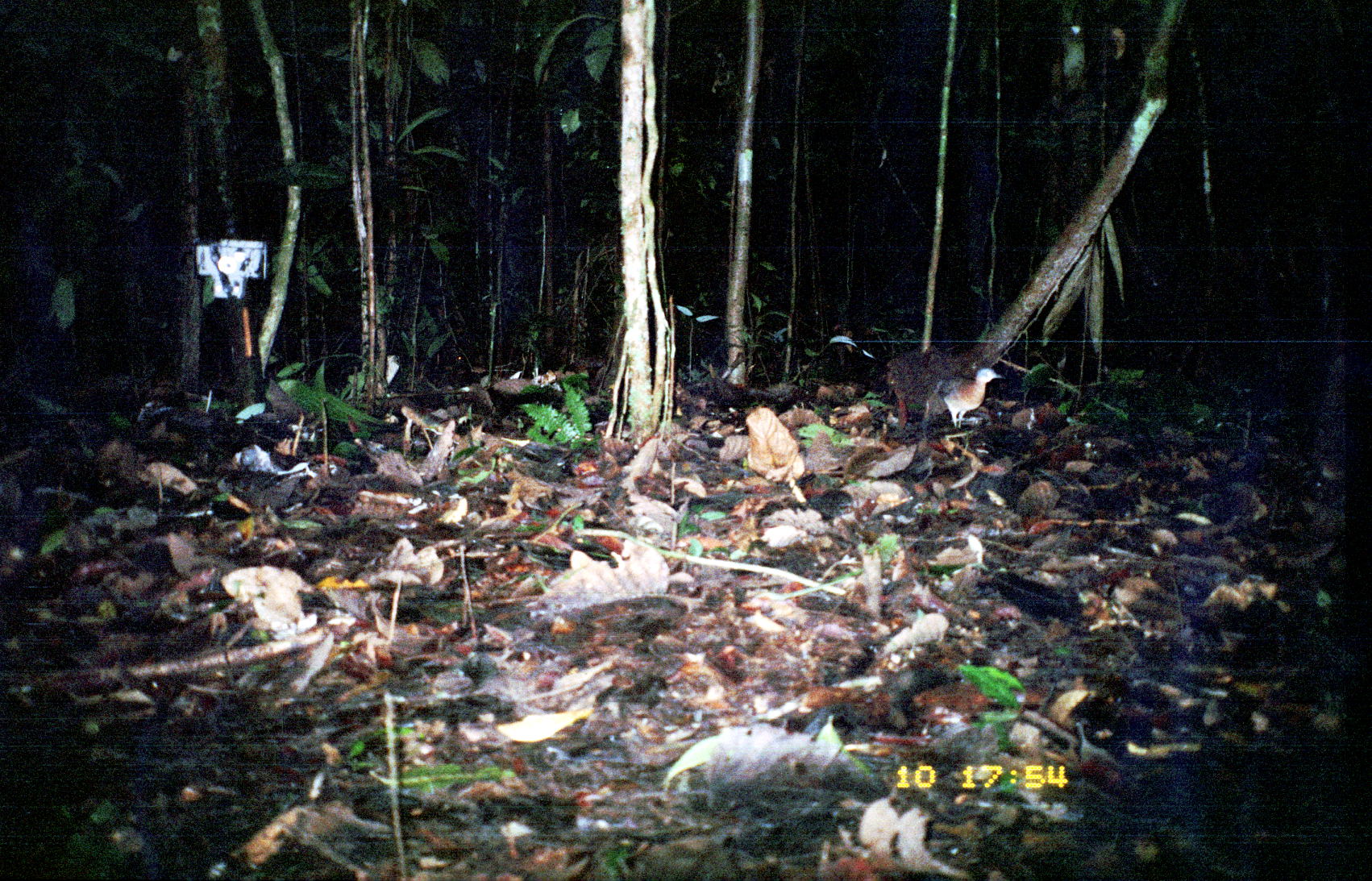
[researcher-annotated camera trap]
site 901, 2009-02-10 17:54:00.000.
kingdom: Animalia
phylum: Chordata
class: Aves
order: Tinamiformes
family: Tinamidae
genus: Tinamus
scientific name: Tinamus major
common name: great tinamou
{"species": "Tinamus major (great tinamou)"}